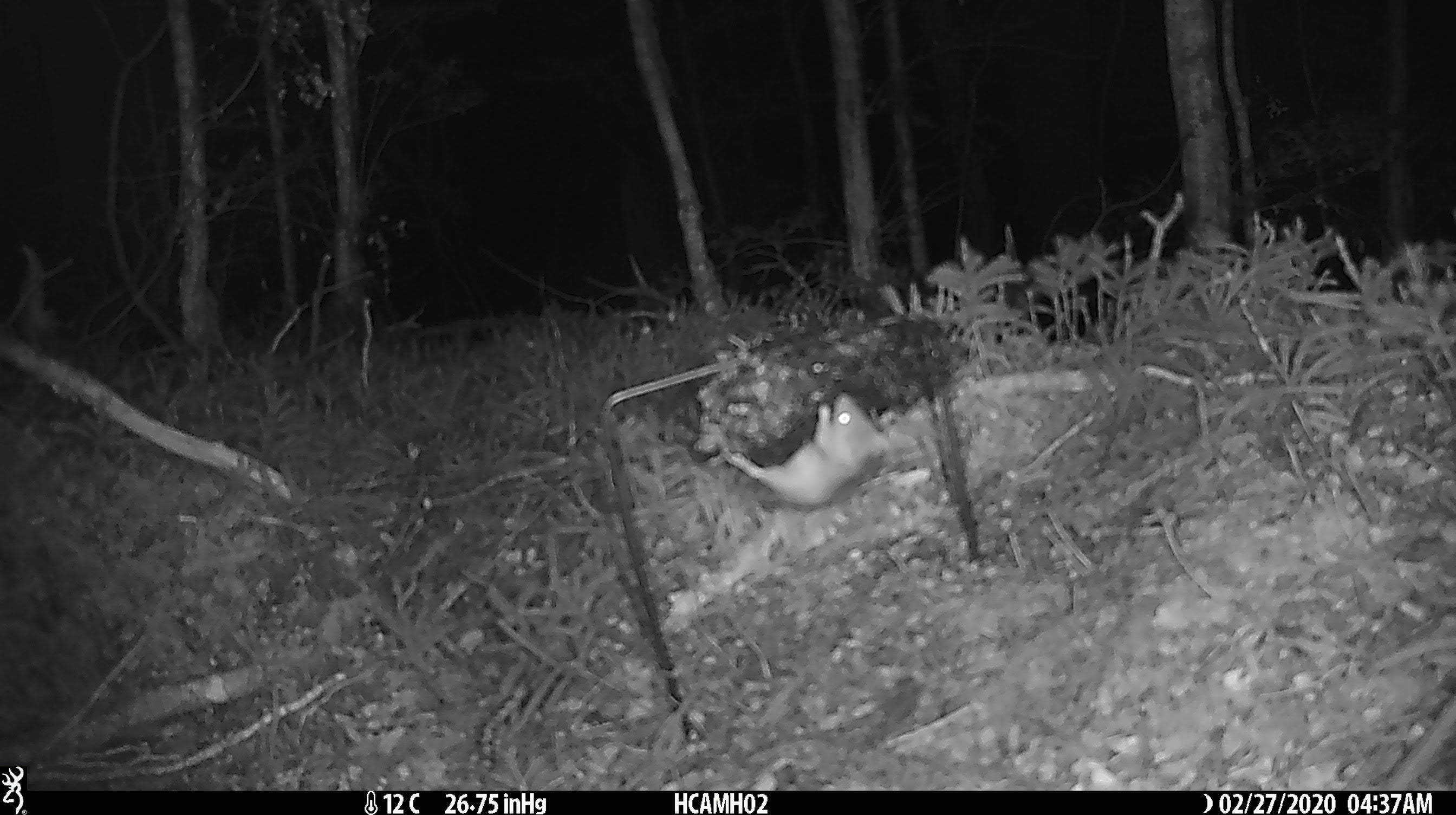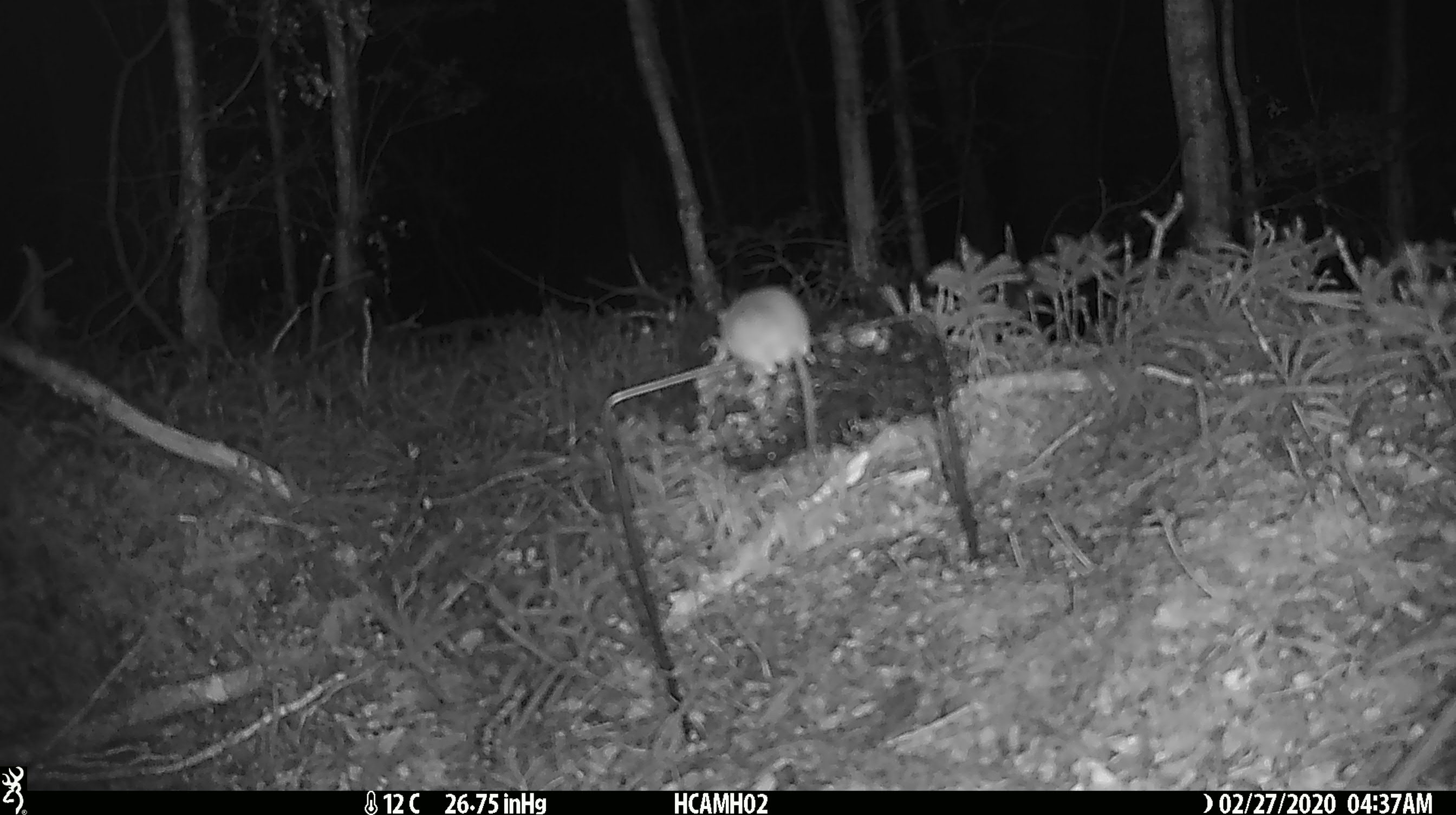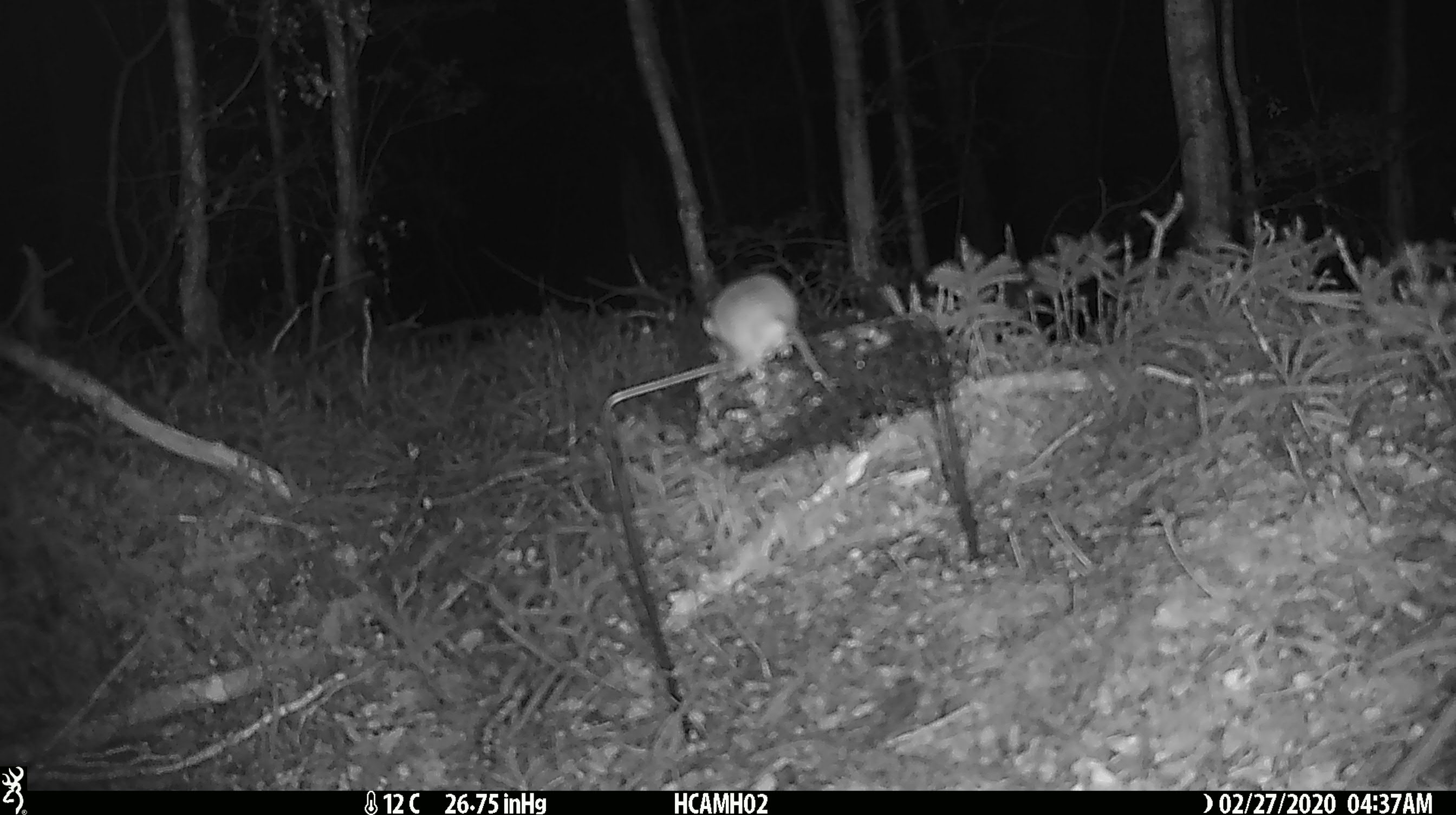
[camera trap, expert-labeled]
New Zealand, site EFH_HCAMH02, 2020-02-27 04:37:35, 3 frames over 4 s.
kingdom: Animalia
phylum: Chordata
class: Mammalia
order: Rodentia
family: Muridae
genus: Mus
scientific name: Mus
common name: mouse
Mouse (Mus).